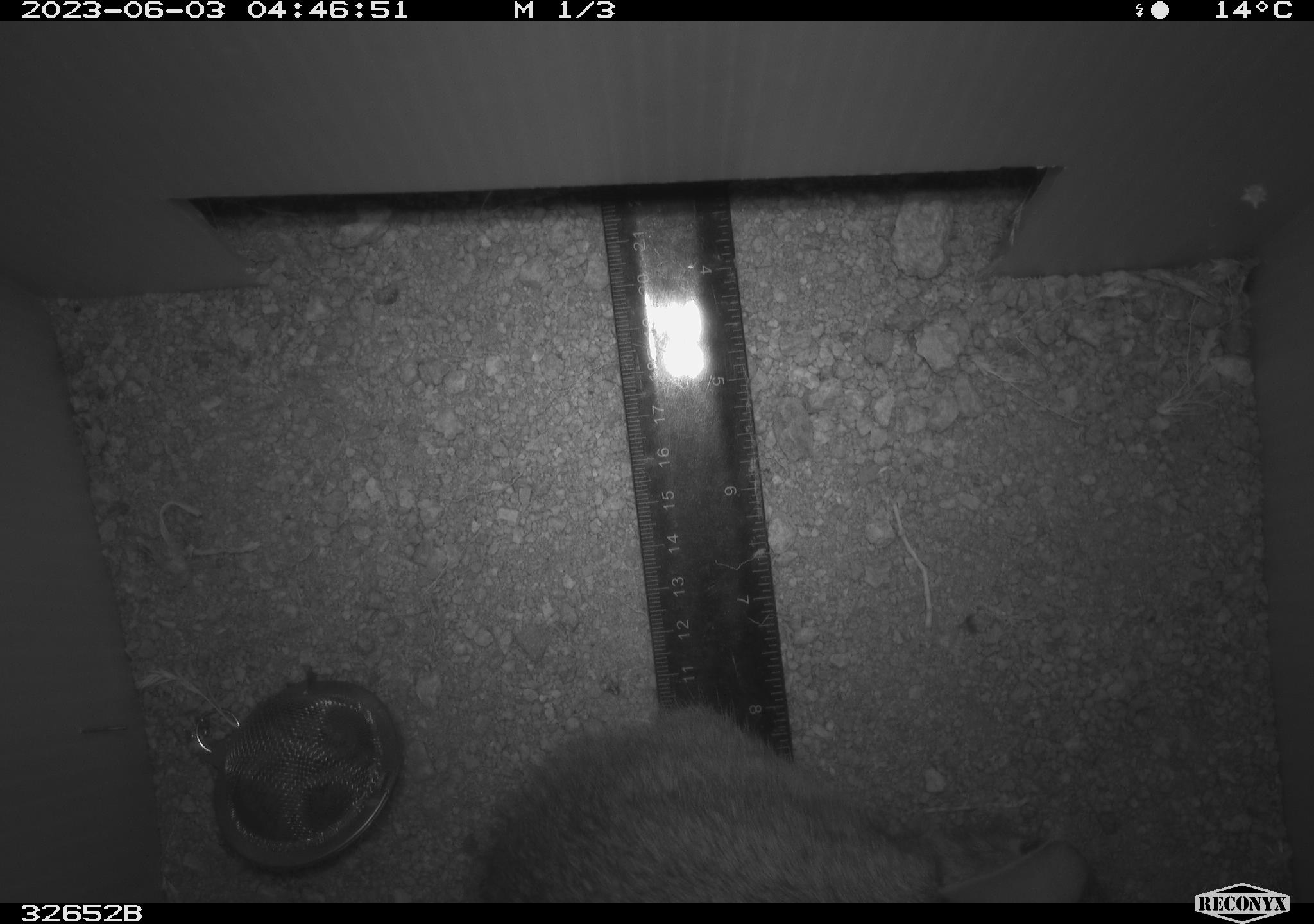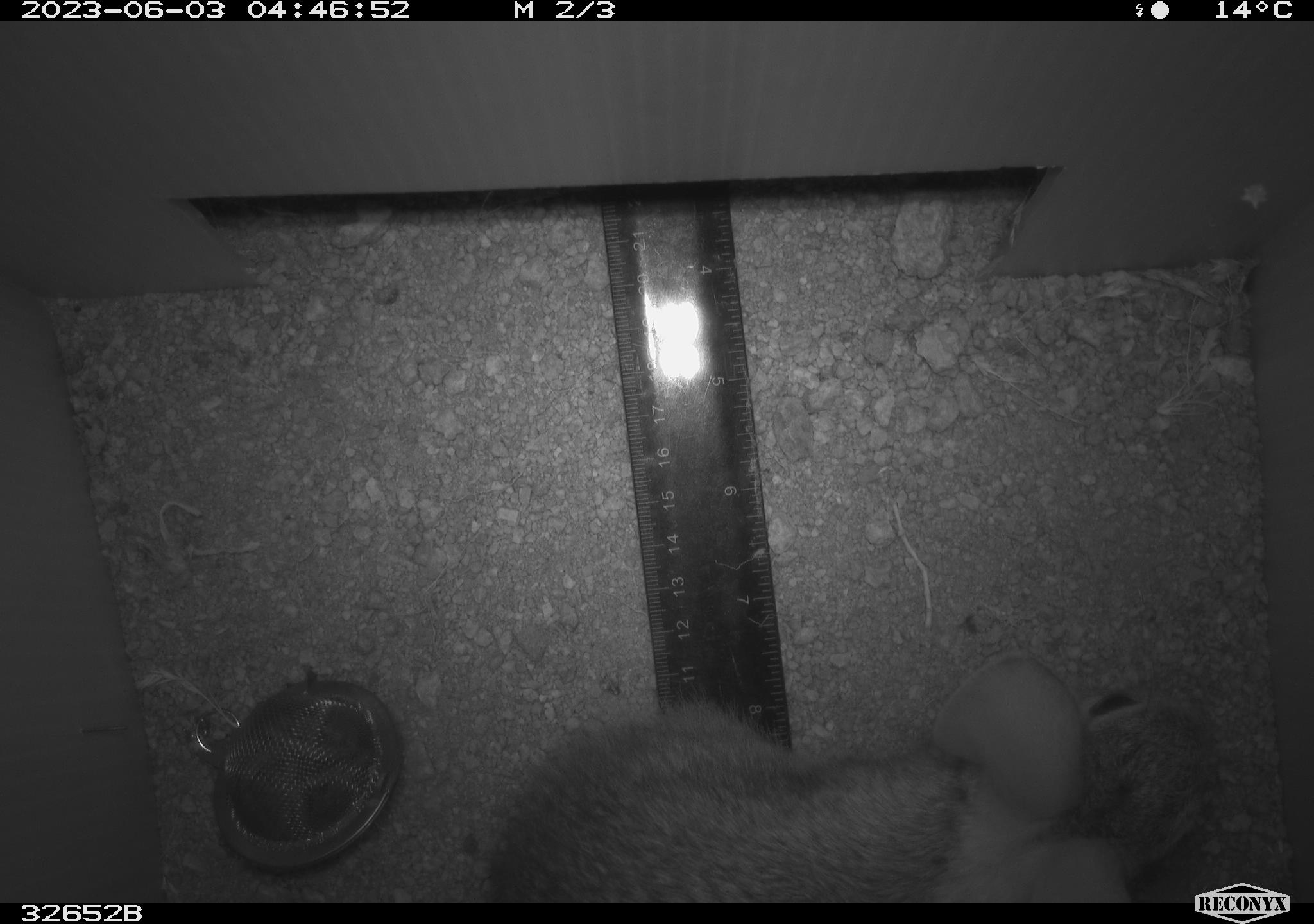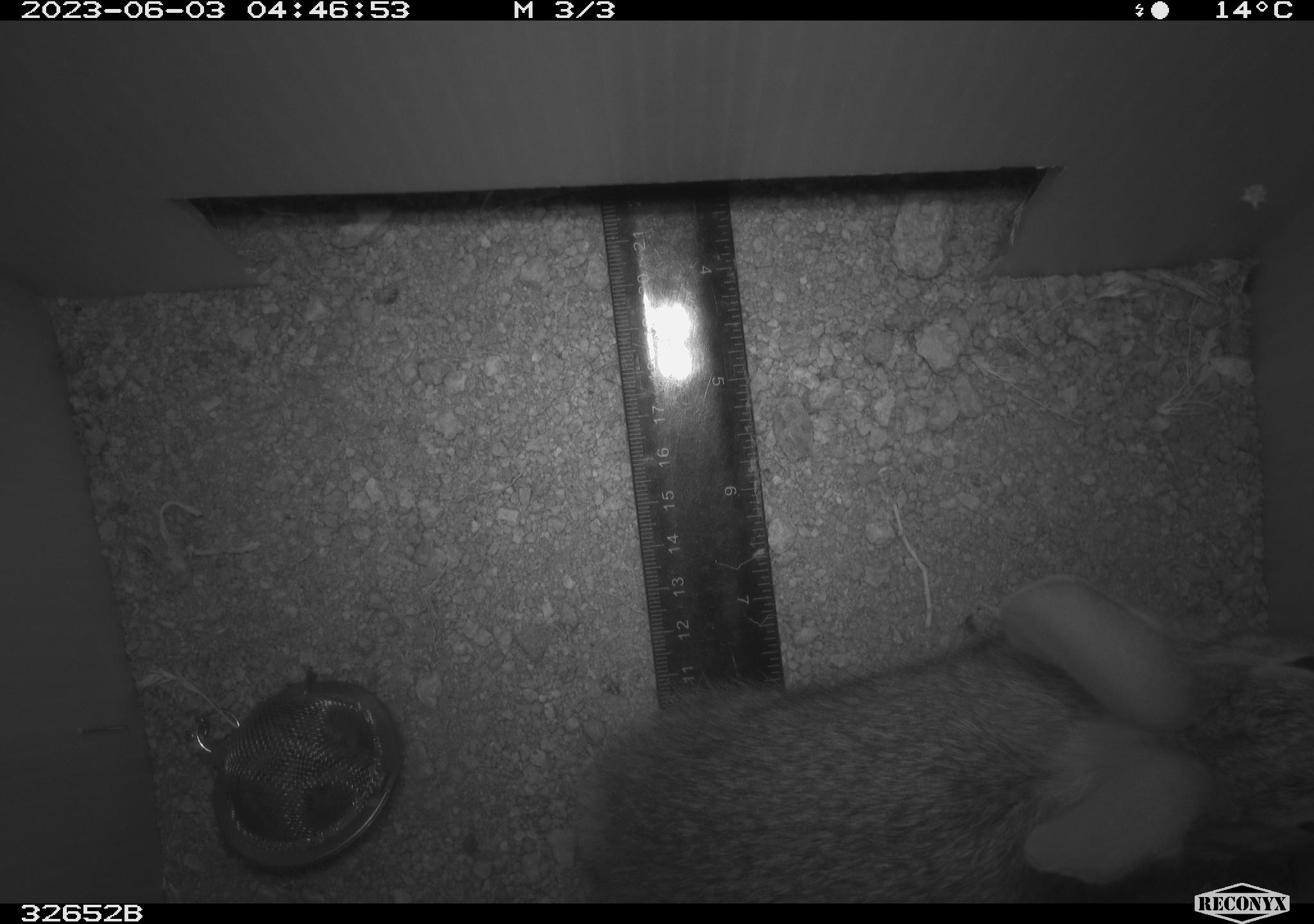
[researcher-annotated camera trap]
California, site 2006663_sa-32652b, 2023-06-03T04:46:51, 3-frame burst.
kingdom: Animalia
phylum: Chordata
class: Mammalia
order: Lagomorpha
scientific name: Lagomorpha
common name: hares, rabbits, and pikas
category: lagomorpha order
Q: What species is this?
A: Lagomorpha order (hares, rabbits, and pikas) (Lagomorpha).